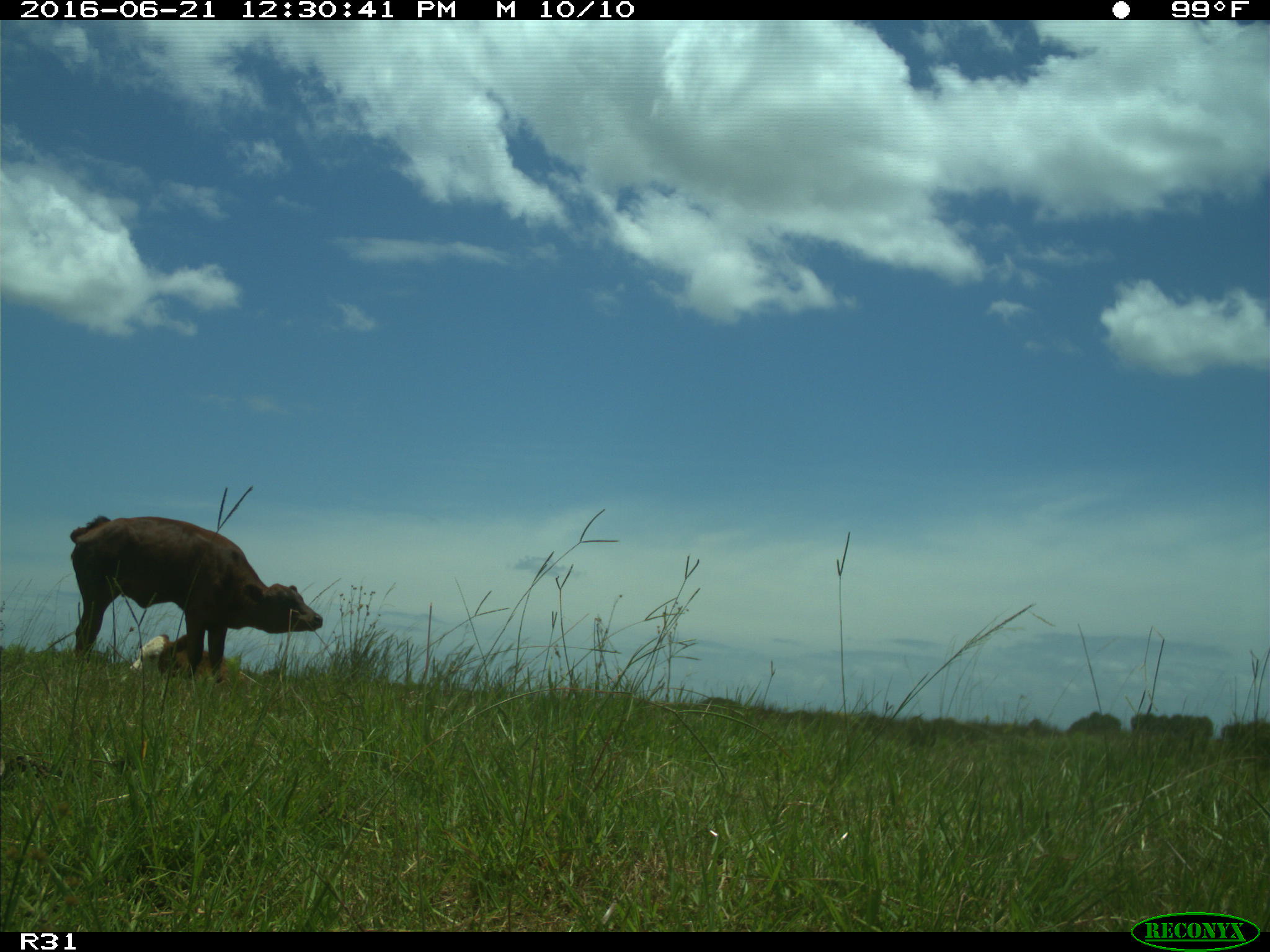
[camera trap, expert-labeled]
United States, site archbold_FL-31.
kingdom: Animalia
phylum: Chordata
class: Mammalia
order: Artiodactyla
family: Bovidae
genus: Bos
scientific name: Bos taurus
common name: domestic cow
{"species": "Bos taurus (domestic cow)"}